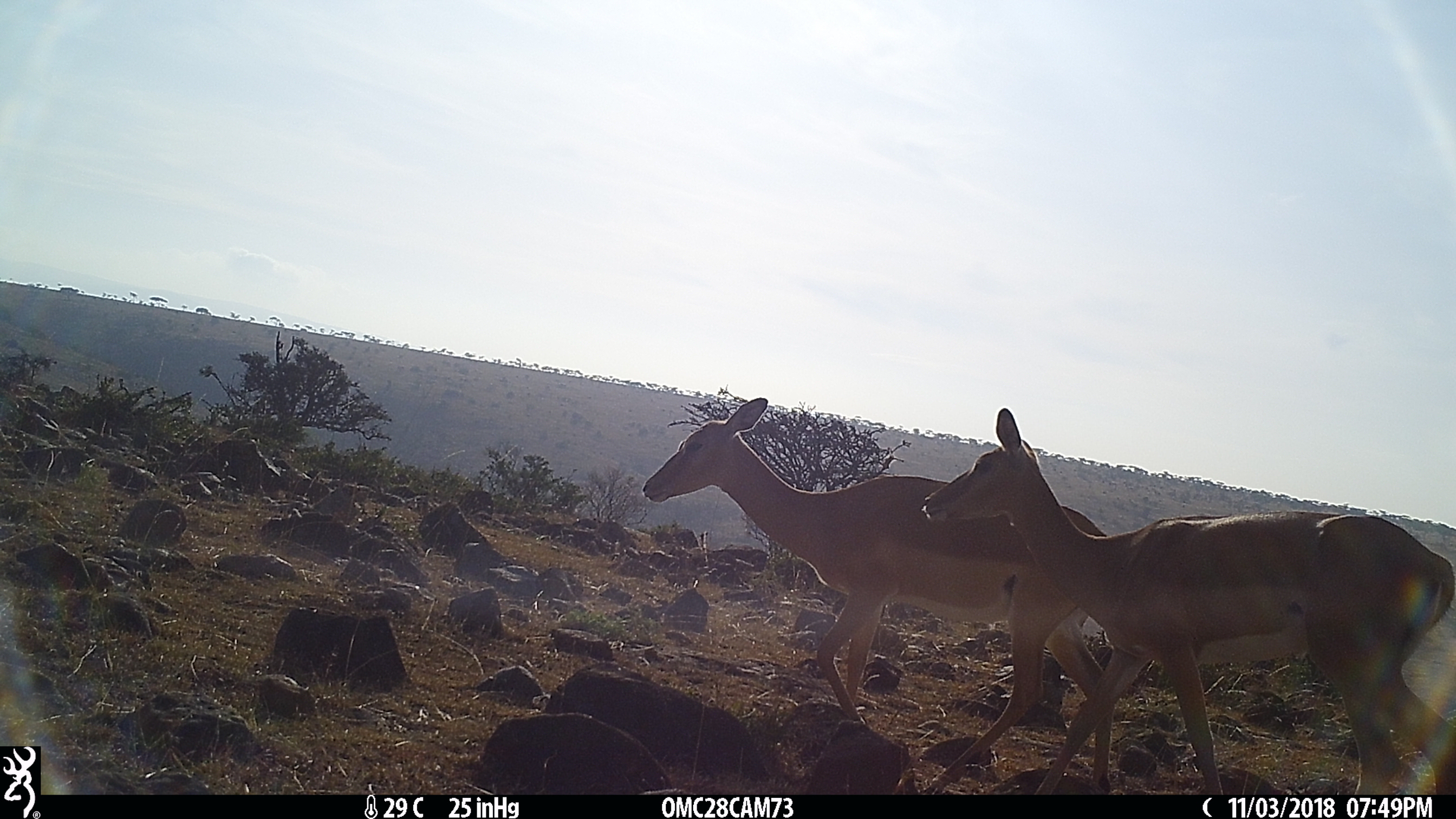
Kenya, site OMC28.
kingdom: Animalia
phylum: Chordata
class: Mammalia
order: Artiodactyla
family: Bovidae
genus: Aepyceros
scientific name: Aepyceros melampus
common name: impala